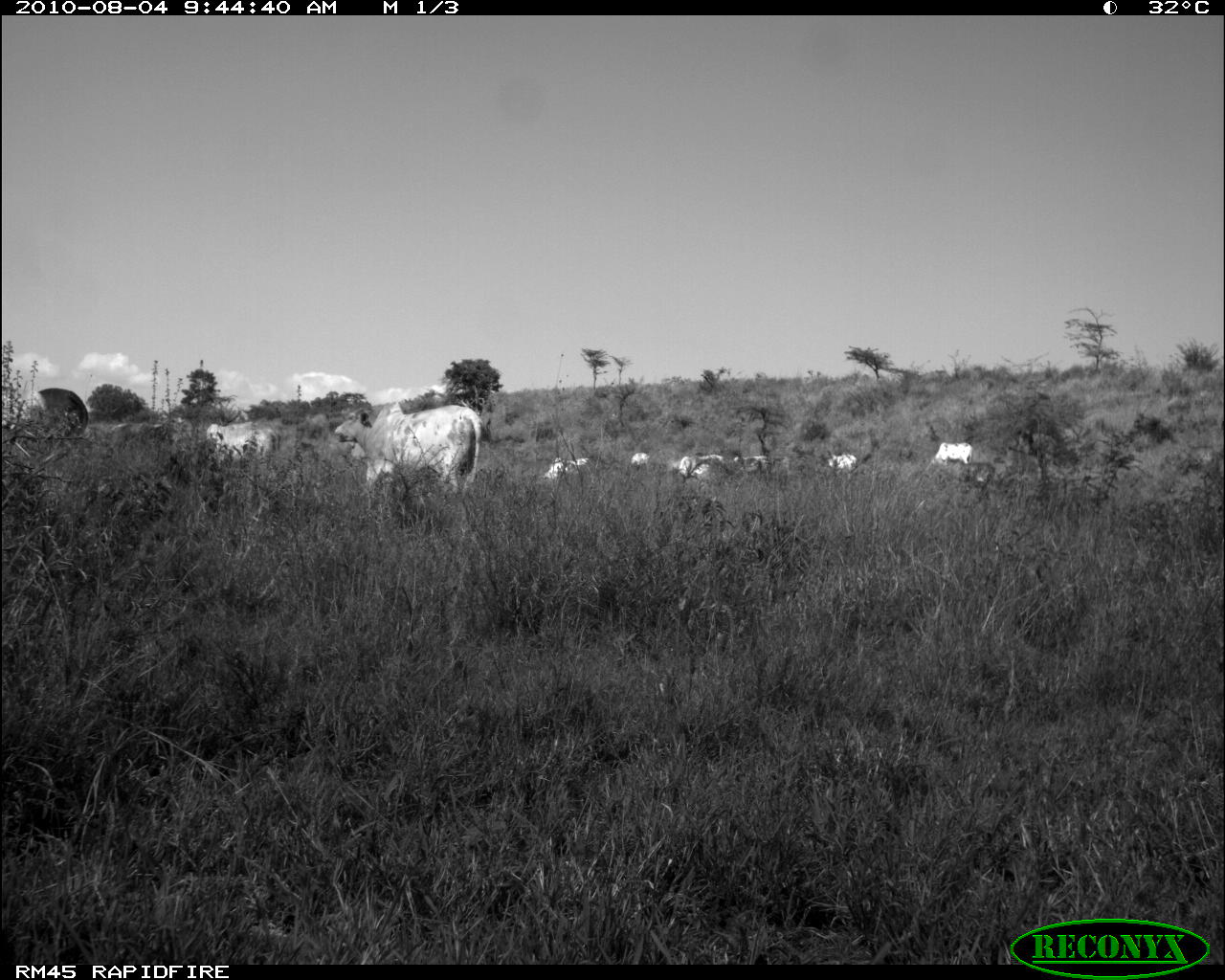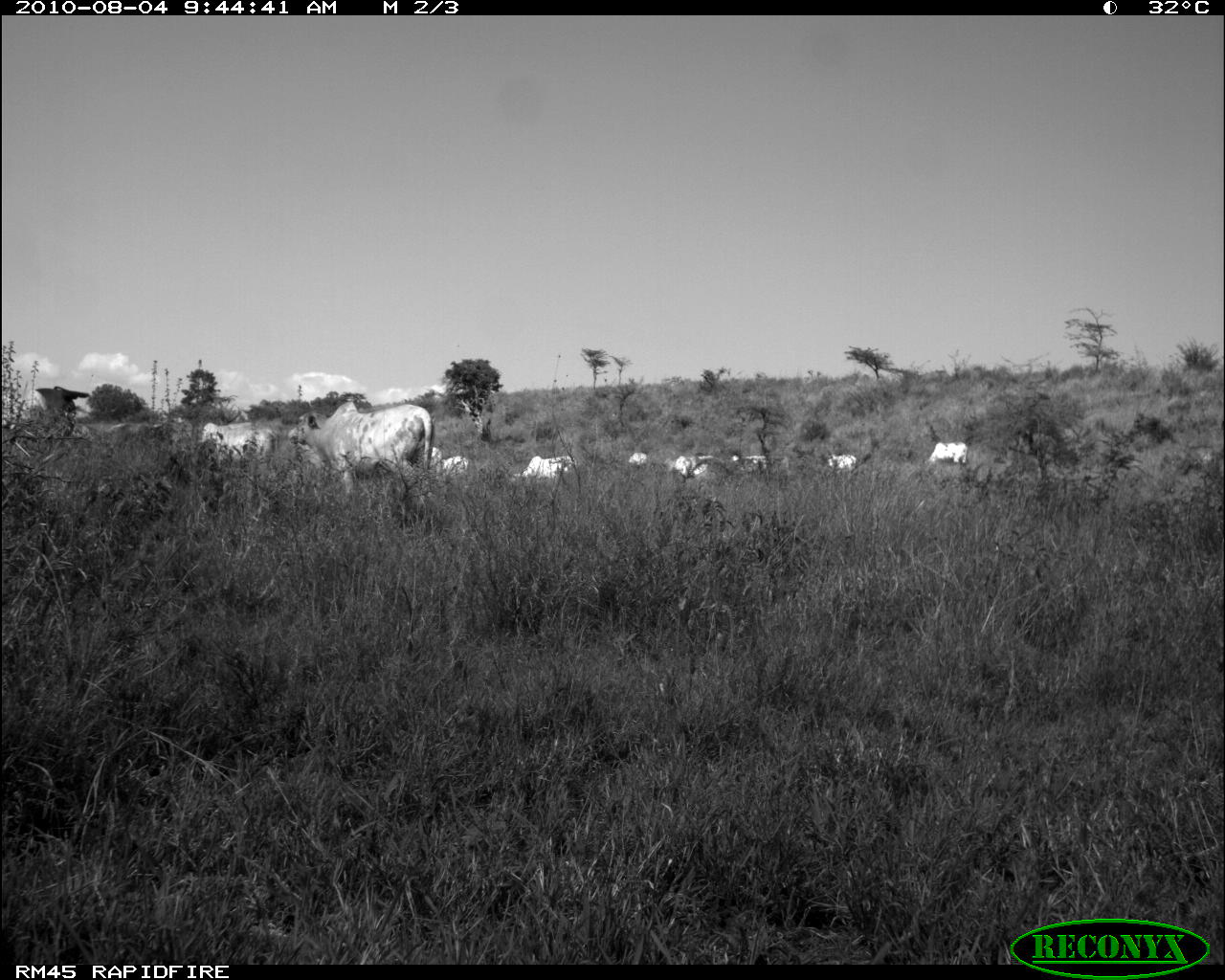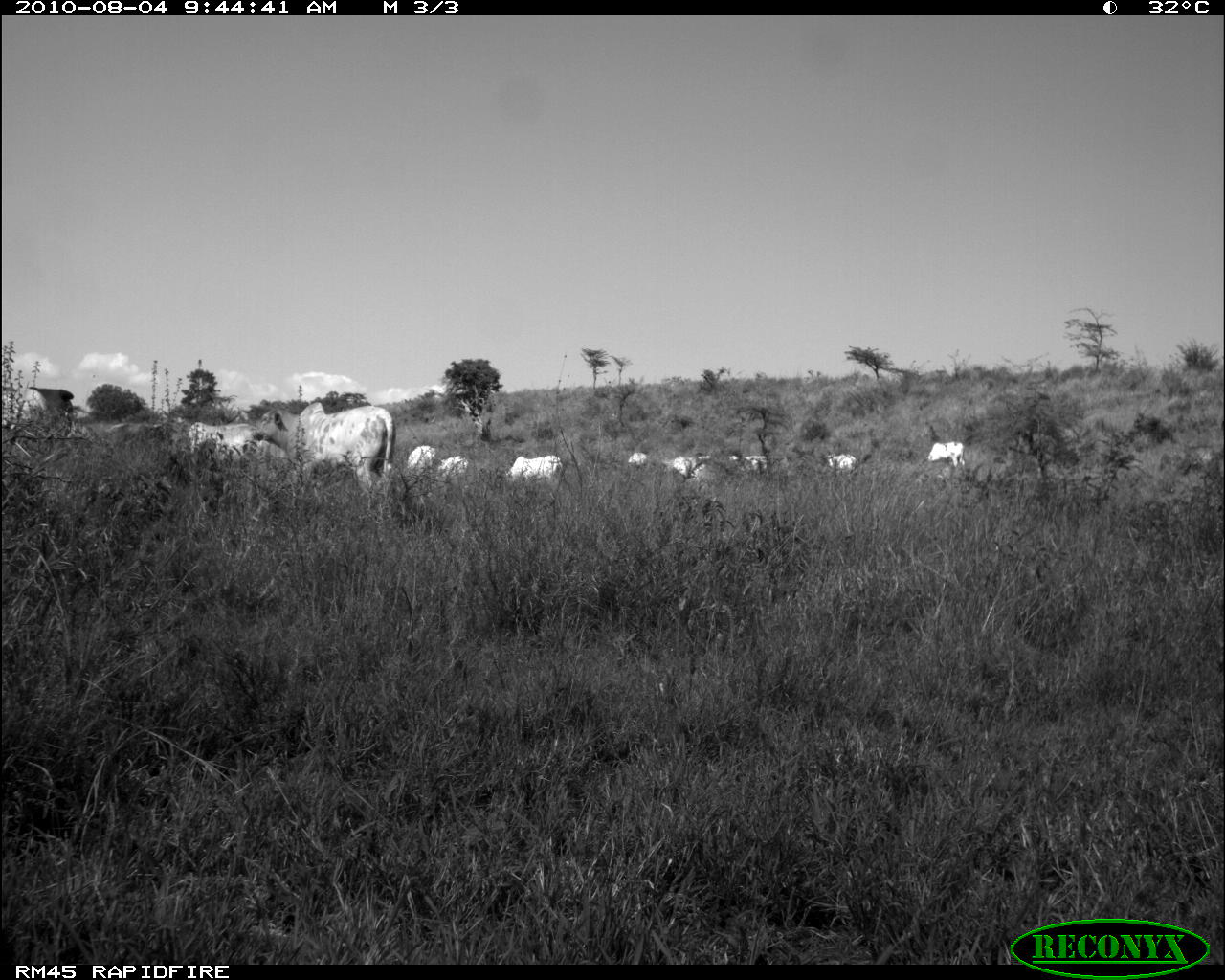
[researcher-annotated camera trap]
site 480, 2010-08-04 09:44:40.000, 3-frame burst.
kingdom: Animalia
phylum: Chordata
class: Mammalia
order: Artiodactyla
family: Bovidae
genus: Bos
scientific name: Bos taurus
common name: domestic cattle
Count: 8.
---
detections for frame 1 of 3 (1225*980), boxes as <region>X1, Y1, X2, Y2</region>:
bos taurus: <region>335, 404, 482, 495</region>; <region>206, 422, 280, 460</region>; <region>673, 454, 725, 477</region>; <region>545, 457, 591, 478</region>; <region>934, 442, 973, 464</region>; <region>828, 454, 857, 469</region>; <region>732, 456, 766, 466</region>; <region>631, 452, 649, 465</region>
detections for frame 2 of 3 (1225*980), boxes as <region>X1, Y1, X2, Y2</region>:
bos taurus: <region>288, 402, 433, 502</region>; <region>203, 423, 280, 457</region>; <region>514, 456, 579, 480</region>; <region>928, 441, 968, 465</region>; <region>674, 455, 716, 476</region>; <region>732, 454, 768, 472</region>; <region>443, 455, 469, 475</region>; <region>827, 454, 856, 470</region>; <region>628, 452, 648, 466</region>; <region>430, 447, 442, 470</region>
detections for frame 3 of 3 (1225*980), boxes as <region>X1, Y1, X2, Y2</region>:
bos taurus: <region>250, 400, 395, 508</region>; <region>187, 420, 259, 457</region>; <region>506, 452, 561, 485</region>; <region>922, 441, 967, 466</region>; <region>672, 455, 713, 478</region>; <region>408, 445, 437, 473</region>; <region>825, 451, 858, 475</region>; <region>438, 456, 468, 478</region>